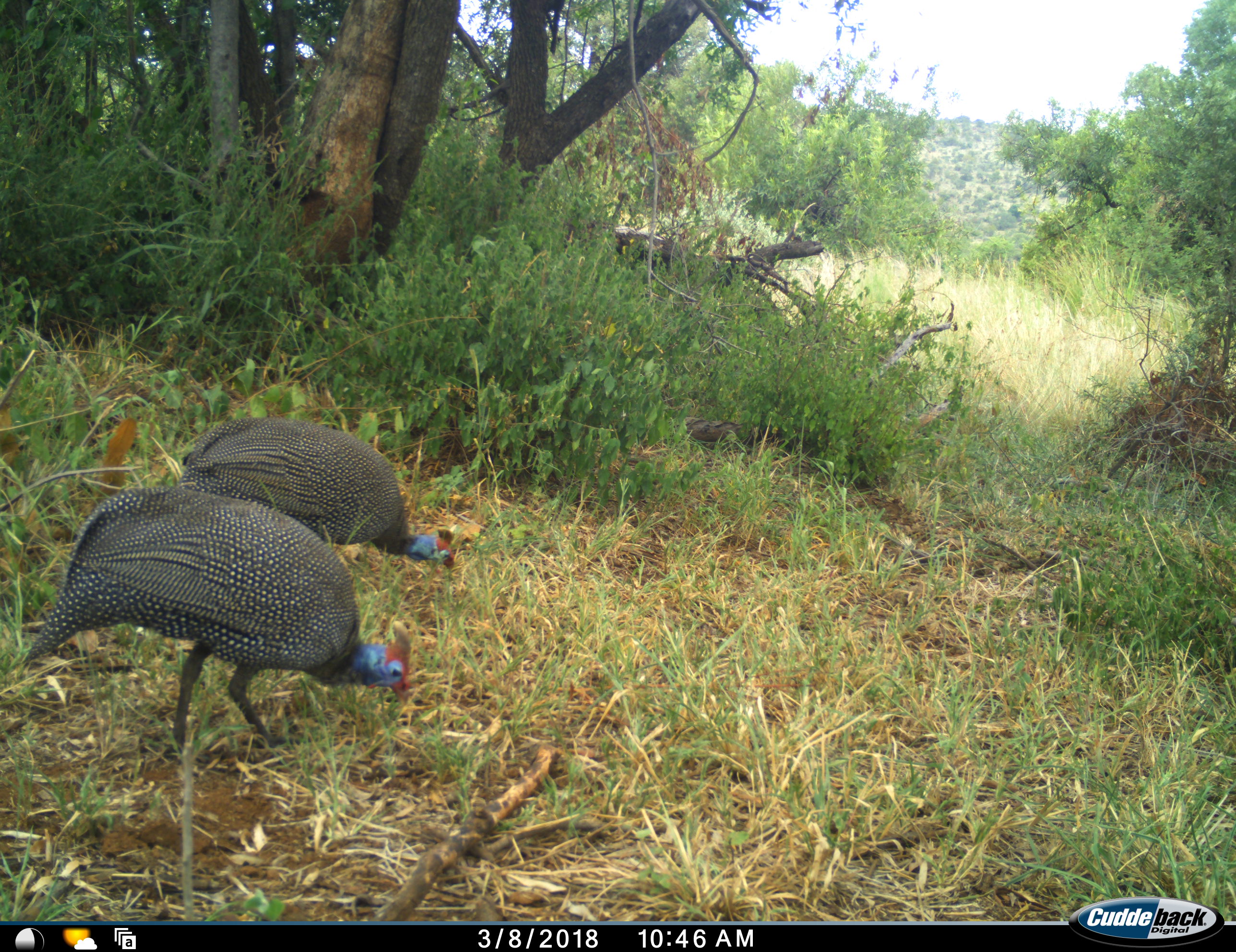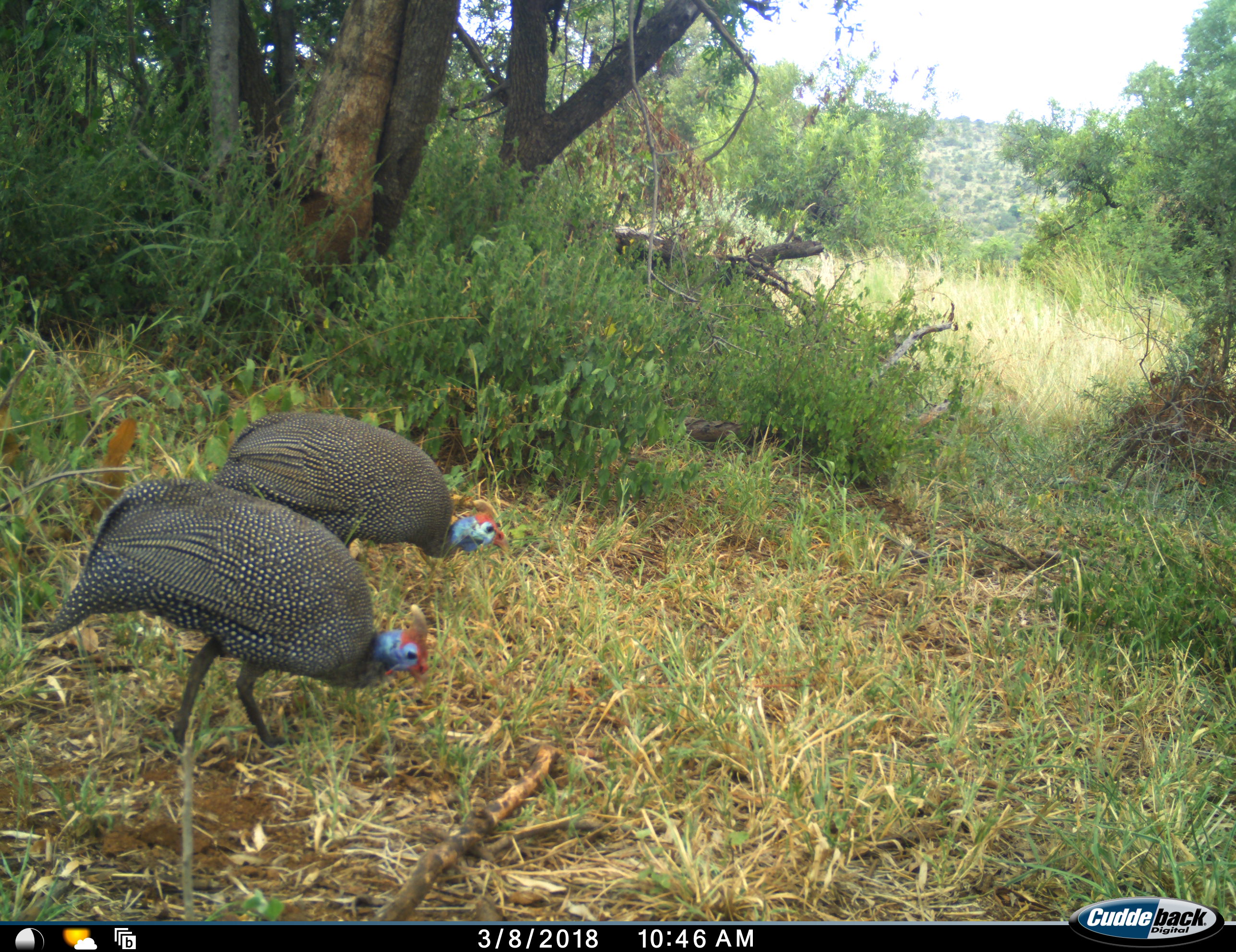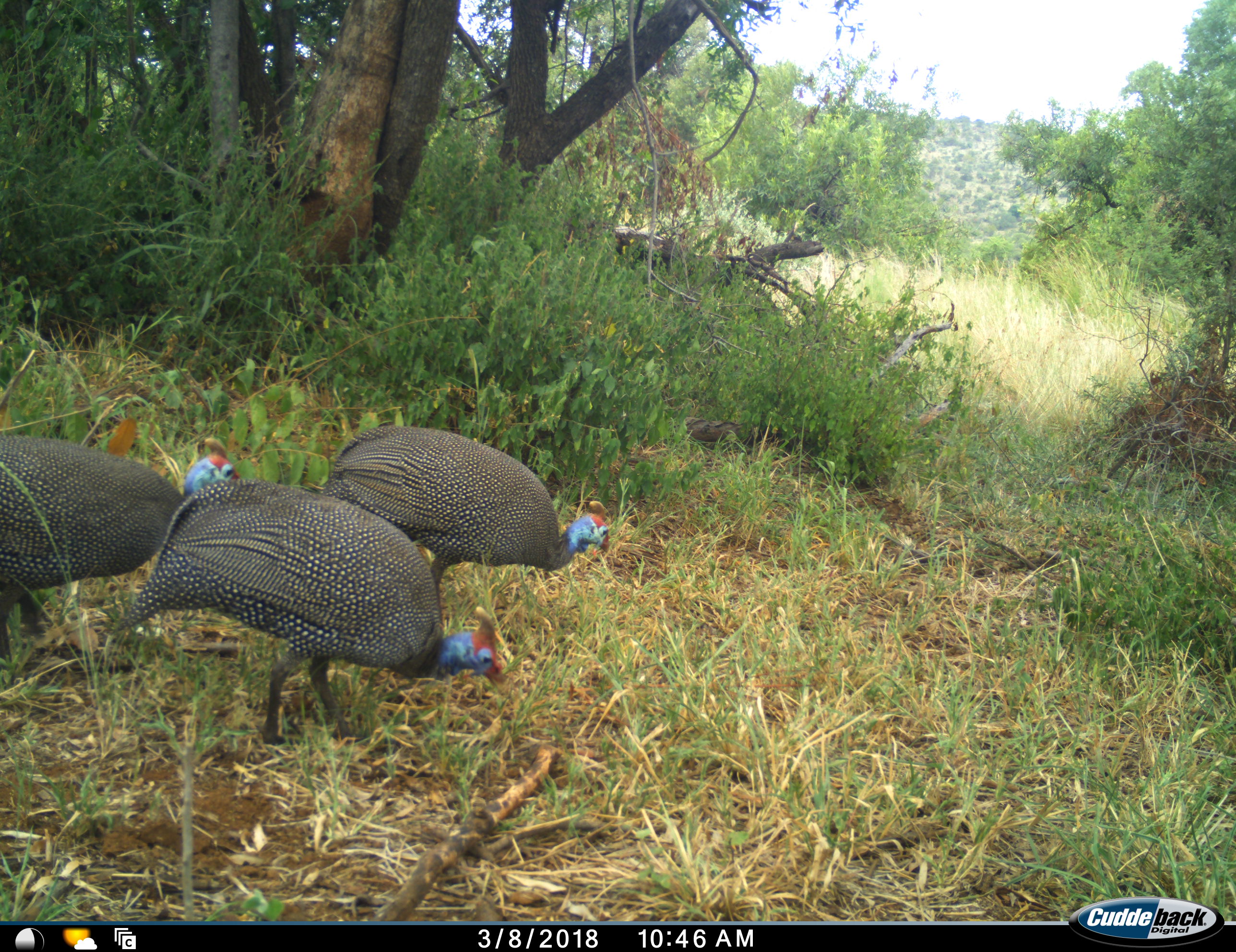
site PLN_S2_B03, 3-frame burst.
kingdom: Animalia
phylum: Chordata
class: Aves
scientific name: Aves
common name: bird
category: birdother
Birdother (bird) (Aves), count 3. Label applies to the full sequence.